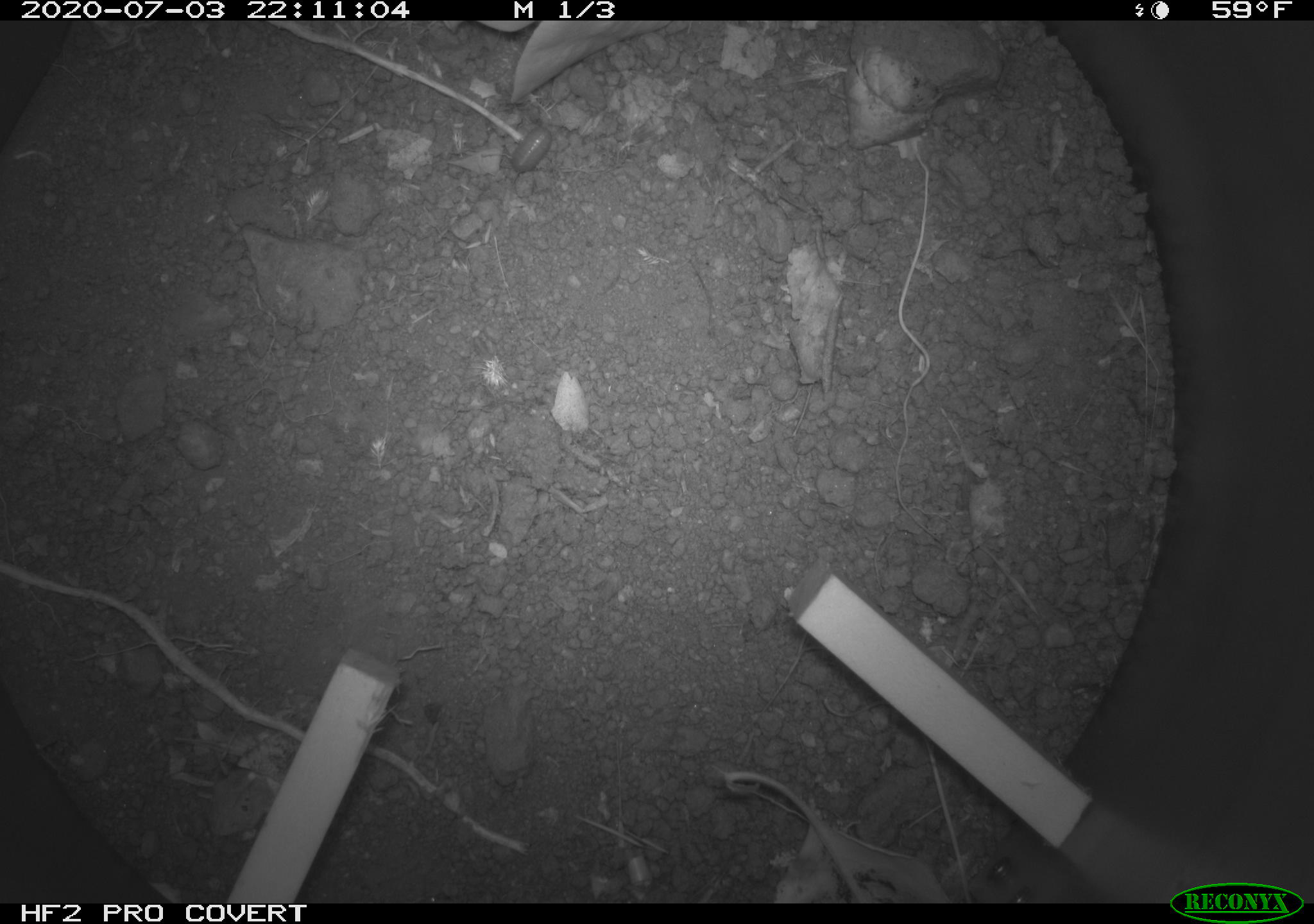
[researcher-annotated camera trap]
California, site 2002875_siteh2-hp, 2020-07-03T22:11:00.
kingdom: Animalia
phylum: Arthropoda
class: Insecta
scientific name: Insecta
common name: insect